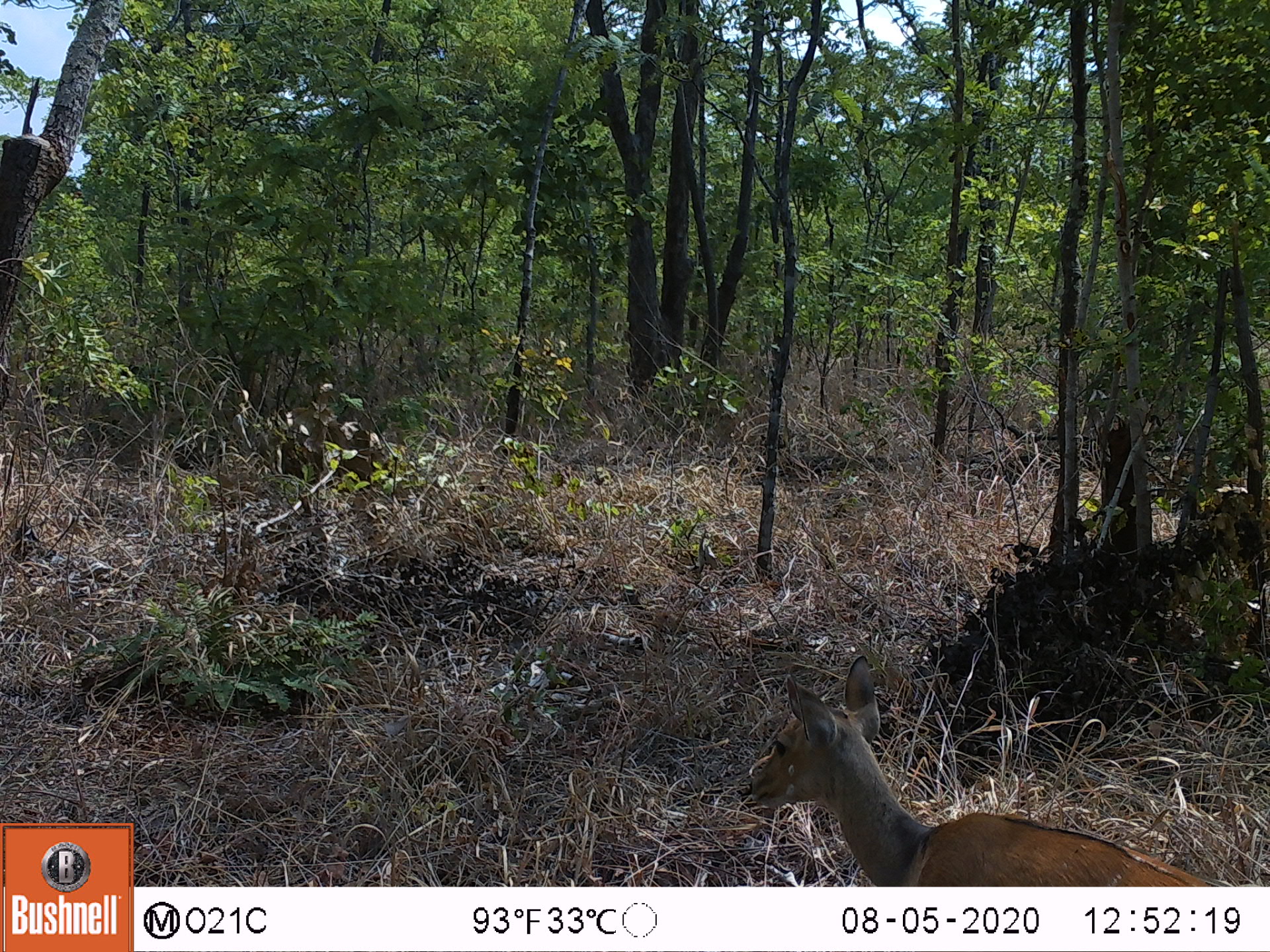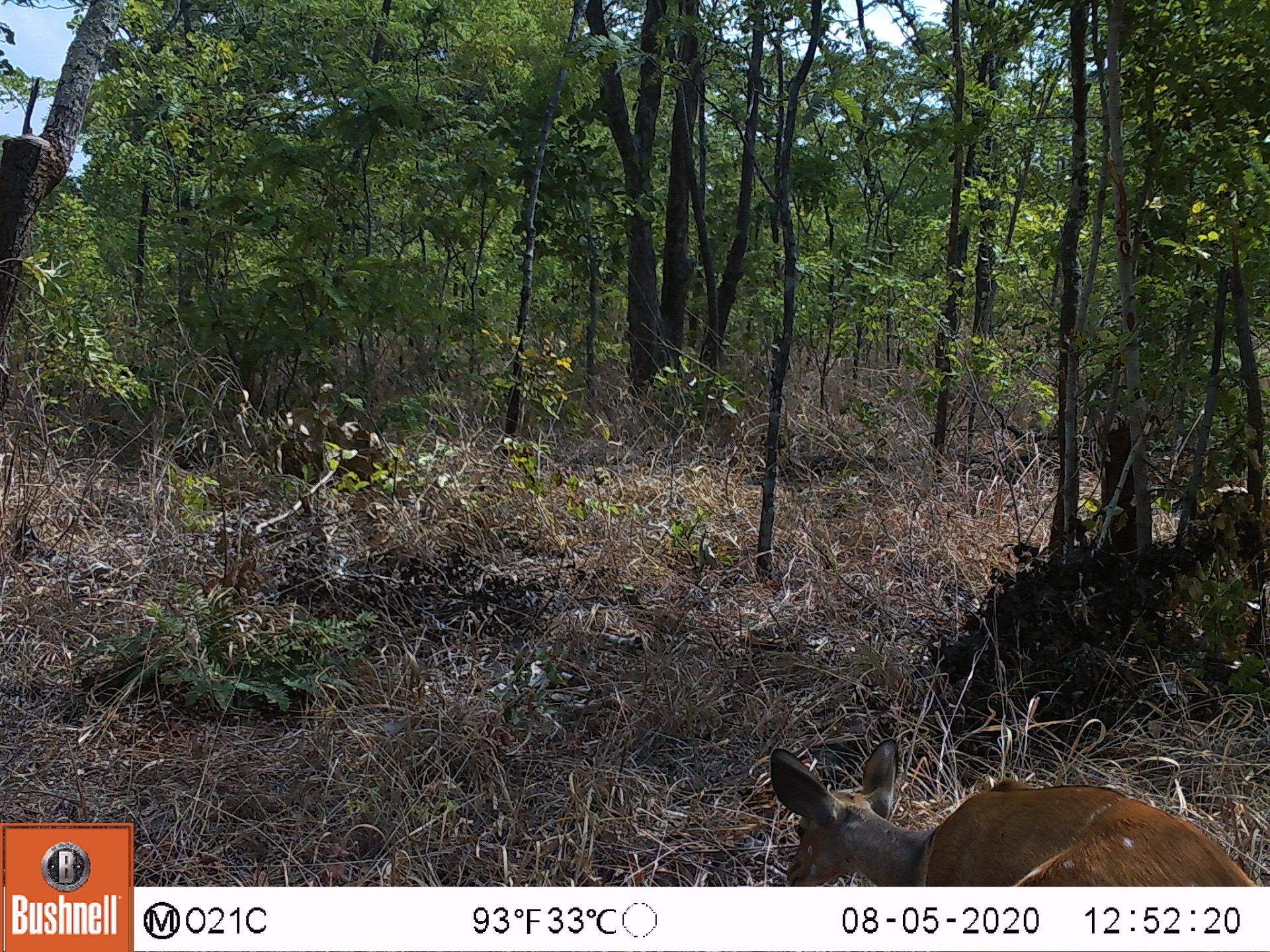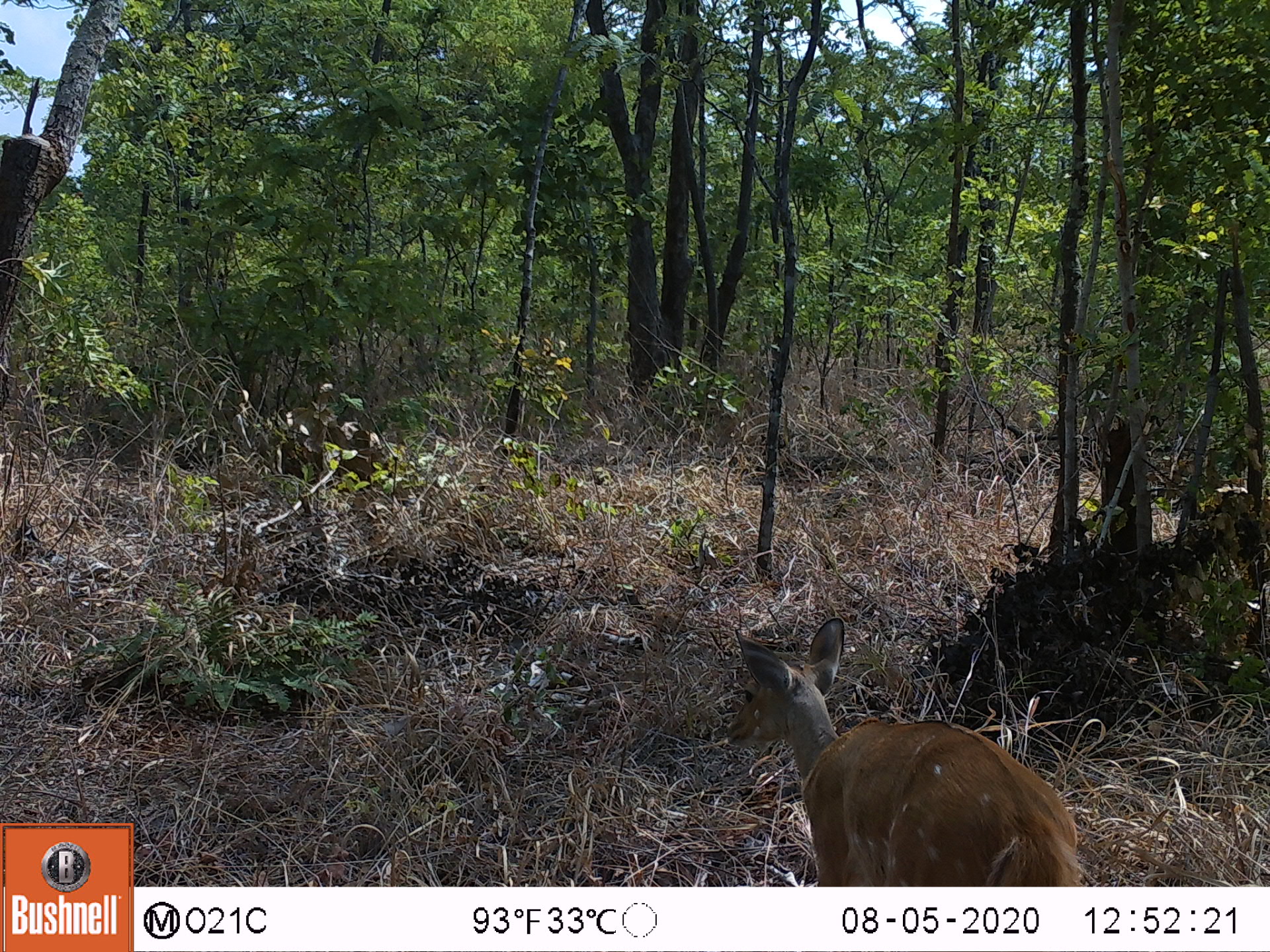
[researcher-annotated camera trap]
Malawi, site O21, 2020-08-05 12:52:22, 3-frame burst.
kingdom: Animalia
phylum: Chordata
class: Mammalia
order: Artiodactyla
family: Bovidae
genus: Tragelaphus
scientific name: Tragelaphus sylvaticus sylvaticus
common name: cape bushbuck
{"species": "cape bushbuck (Tragelaphus sylvaticus sylvaticus)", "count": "1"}